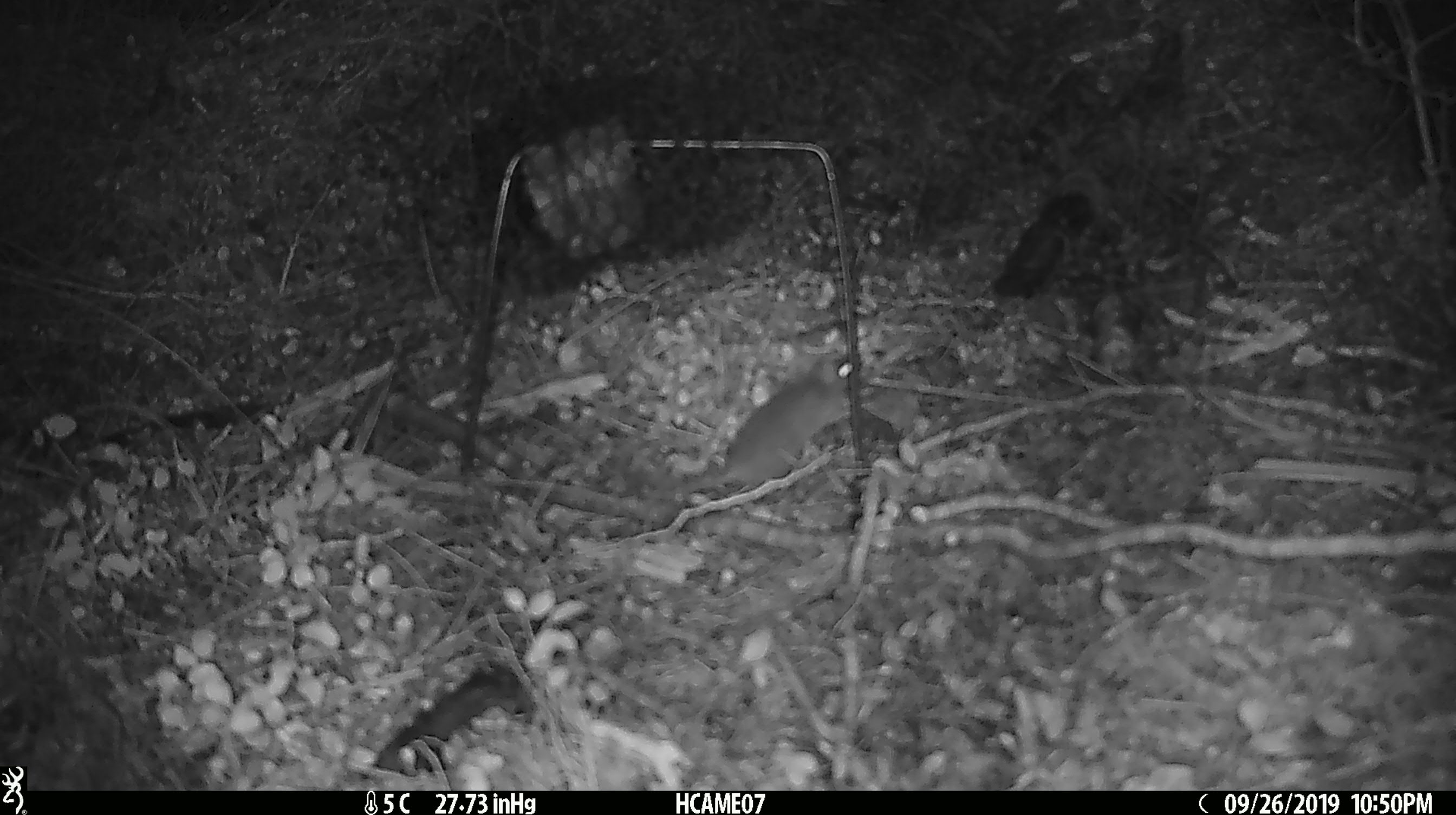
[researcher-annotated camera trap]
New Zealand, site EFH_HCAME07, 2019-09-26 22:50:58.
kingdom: Animalia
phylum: Chordata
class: Mammalia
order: Rodentia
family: Muridae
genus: Mus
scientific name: Mus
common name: mouse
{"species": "mouse (Mus)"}